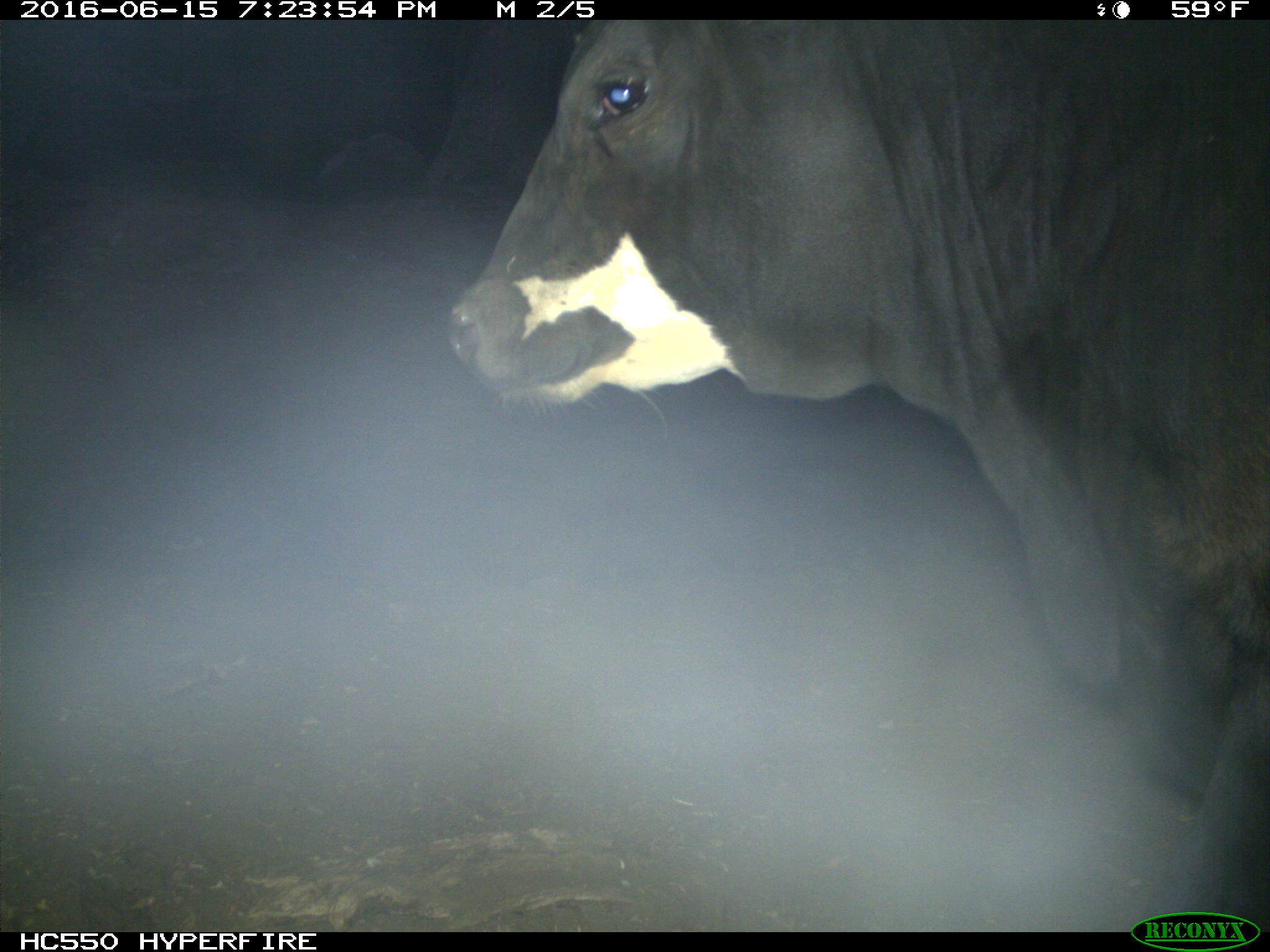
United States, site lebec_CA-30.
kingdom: Animalia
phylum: Chordata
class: Mammalia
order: Artiodactyla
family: Bovidae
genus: Bos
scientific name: Bos taurus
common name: domestic cow